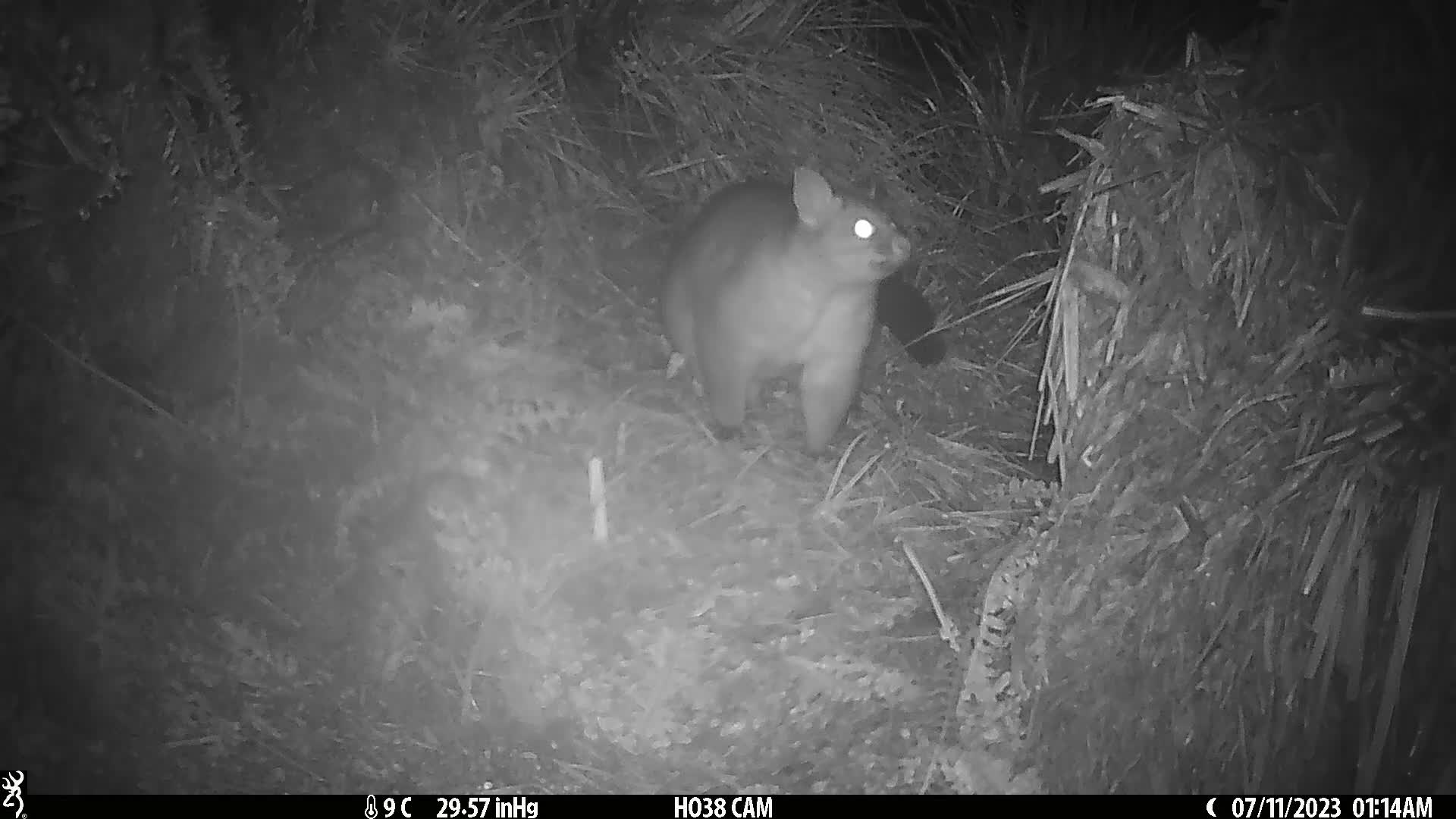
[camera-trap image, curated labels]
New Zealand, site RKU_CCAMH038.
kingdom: Animalia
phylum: Chordata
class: Mammalia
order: Diprotodontia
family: Phalangeridae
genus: Trichosurus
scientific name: Trichosurus vulpecula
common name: common brushtail possum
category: possum